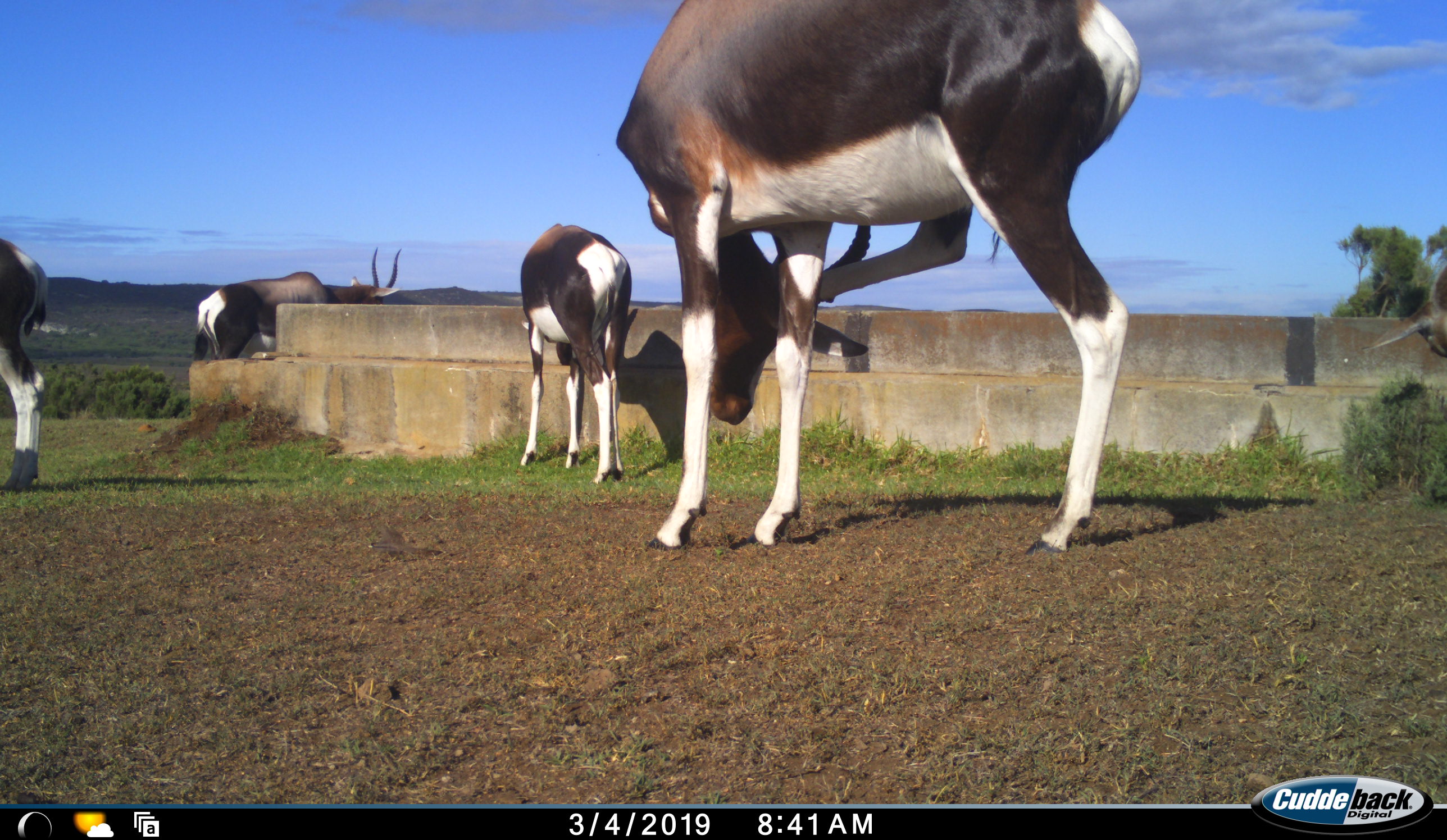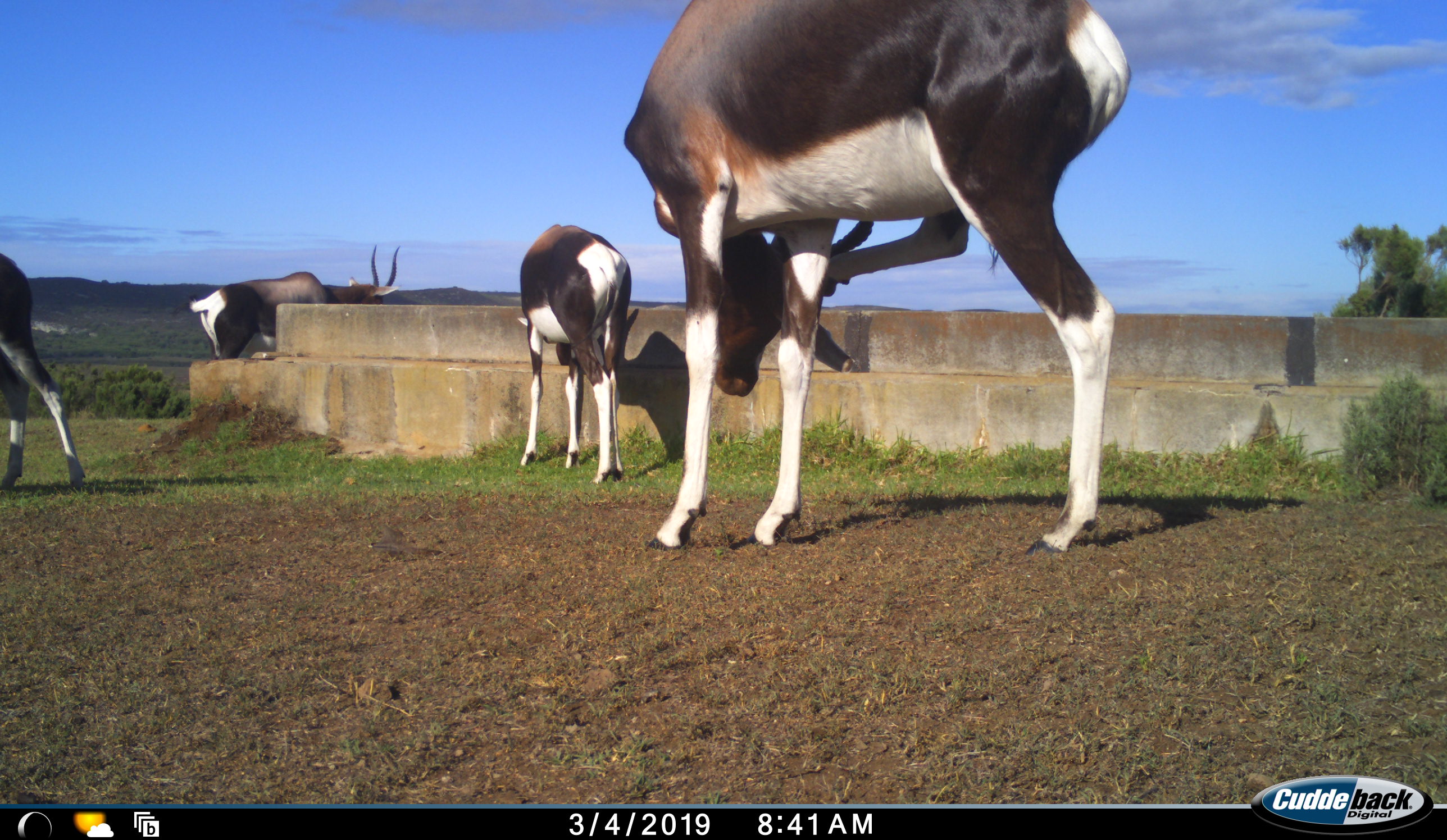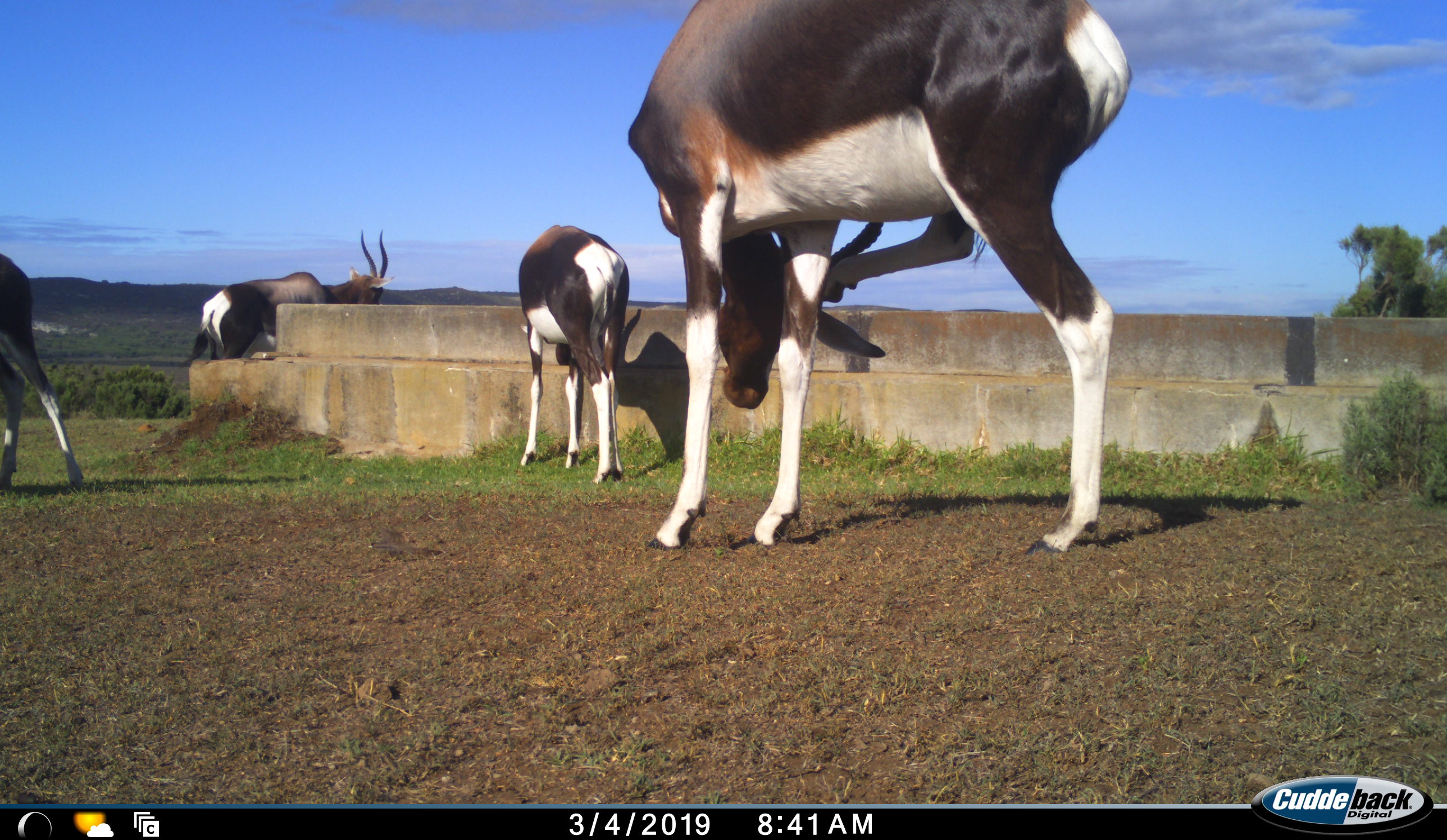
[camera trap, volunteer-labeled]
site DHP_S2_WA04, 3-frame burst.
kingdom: Animalia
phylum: Chordata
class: Mammalia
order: Artiodactyla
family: Bovidae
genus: Damaliscus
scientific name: Damaliscus pygargus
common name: bontebok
Bontebok (Damaliscus pygargus), count 4. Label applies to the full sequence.